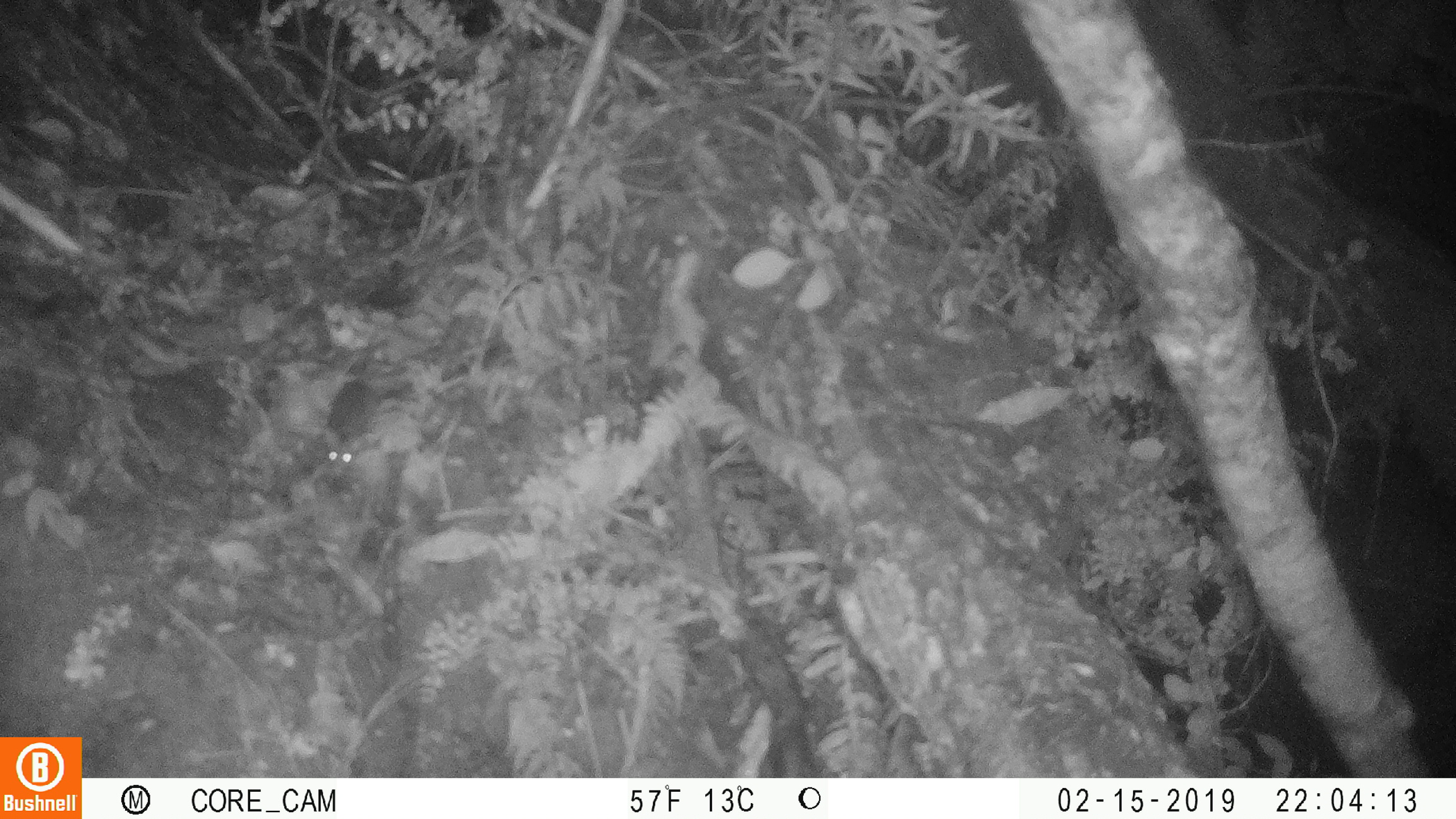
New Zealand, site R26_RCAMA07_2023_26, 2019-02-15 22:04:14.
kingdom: Animalia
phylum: Chordata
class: Mammalia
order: Rodentia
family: Muridae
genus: Mus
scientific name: Mus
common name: mouse